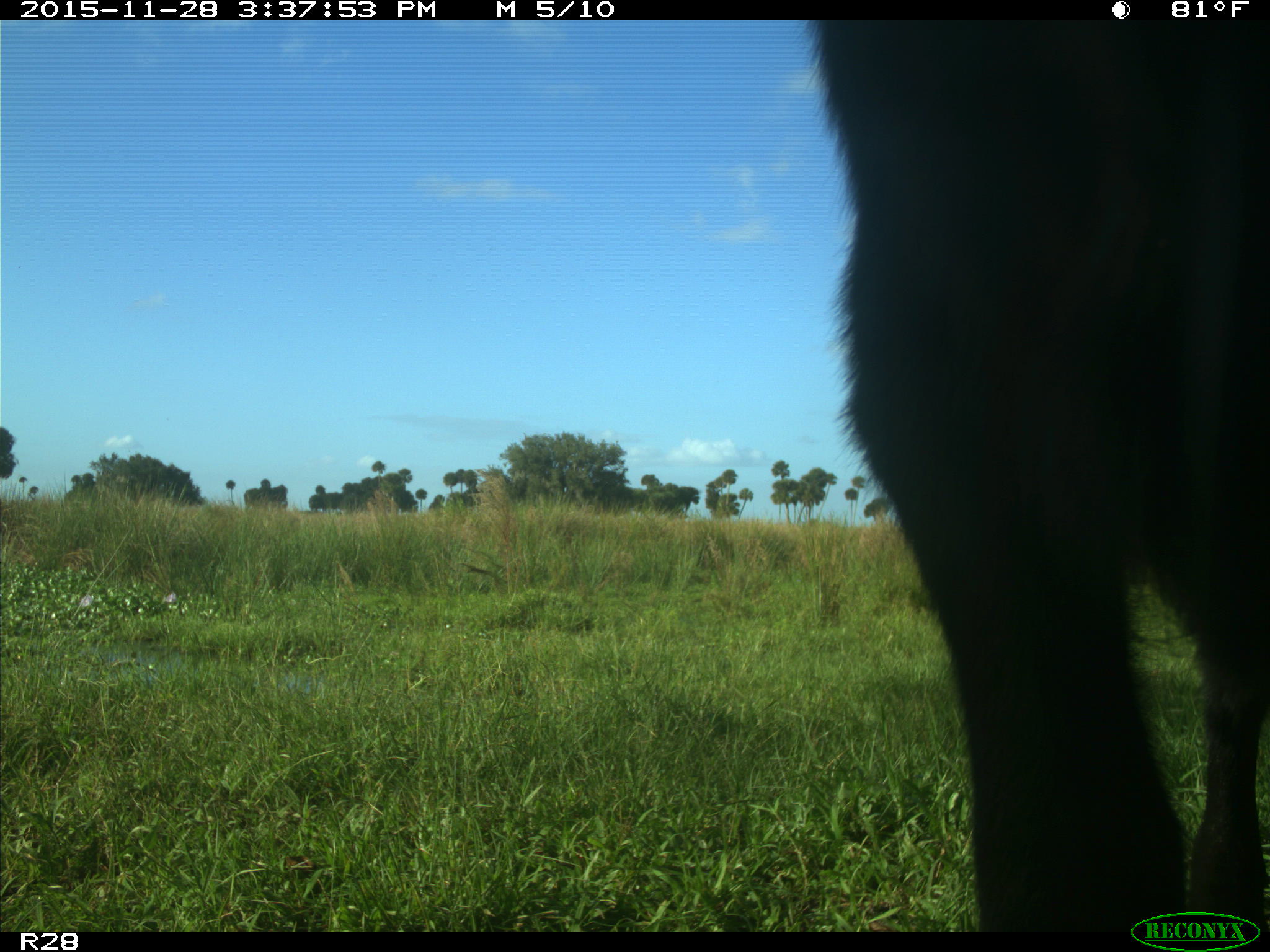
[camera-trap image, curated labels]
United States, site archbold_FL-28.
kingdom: Animalia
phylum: Chordata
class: Mammalia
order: Artiodactyla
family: Bovidae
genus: Bos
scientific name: Bos taurus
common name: domestic cow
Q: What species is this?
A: Bos taurus (domestic cow).